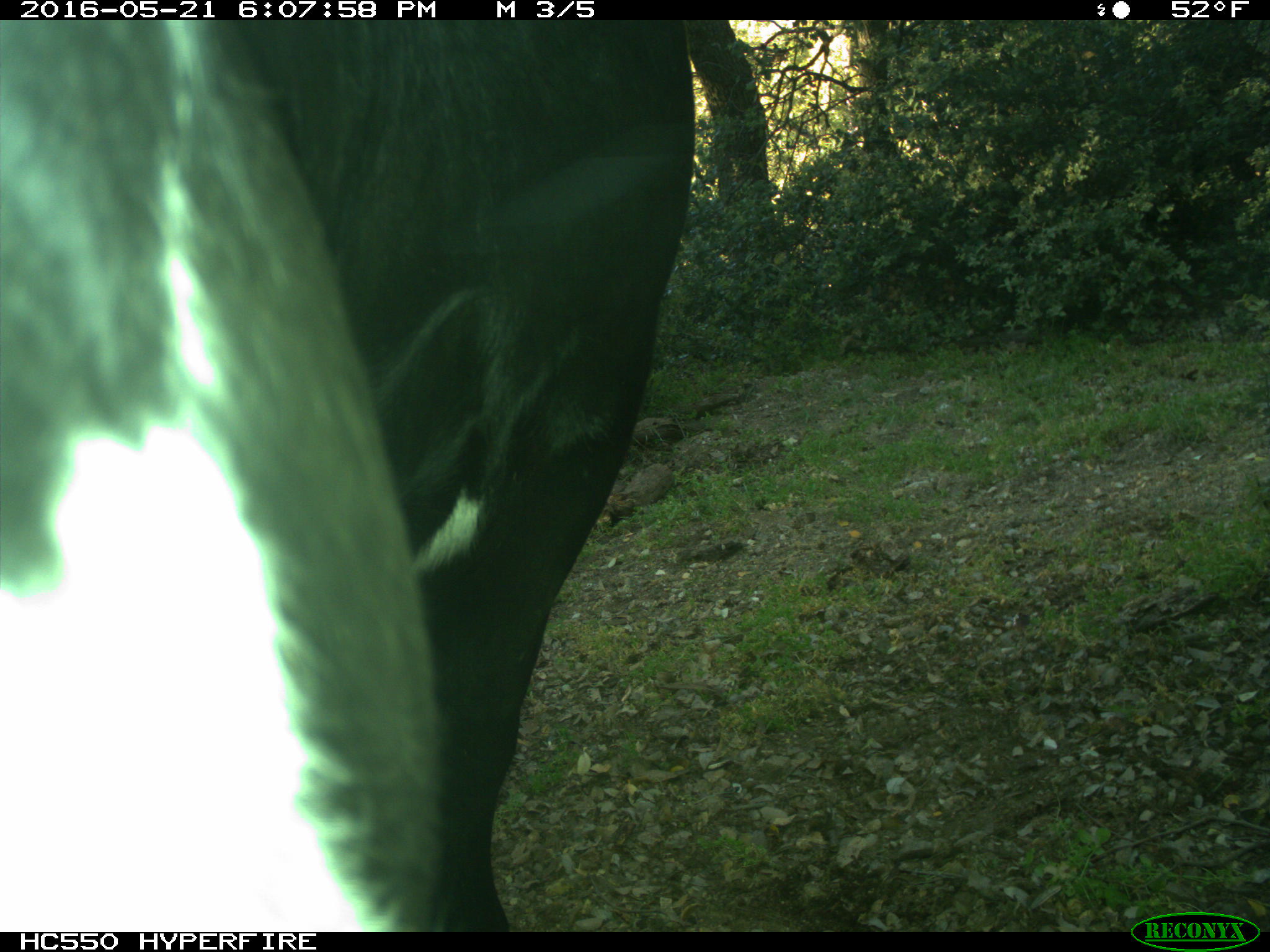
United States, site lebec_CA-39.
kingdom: Animalia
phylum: Chordata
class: Mammalia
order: Artiodactyla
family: Bovidae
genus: Bos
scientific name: Bos taurus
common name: domestic cow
Bos taurus (domestic cow).